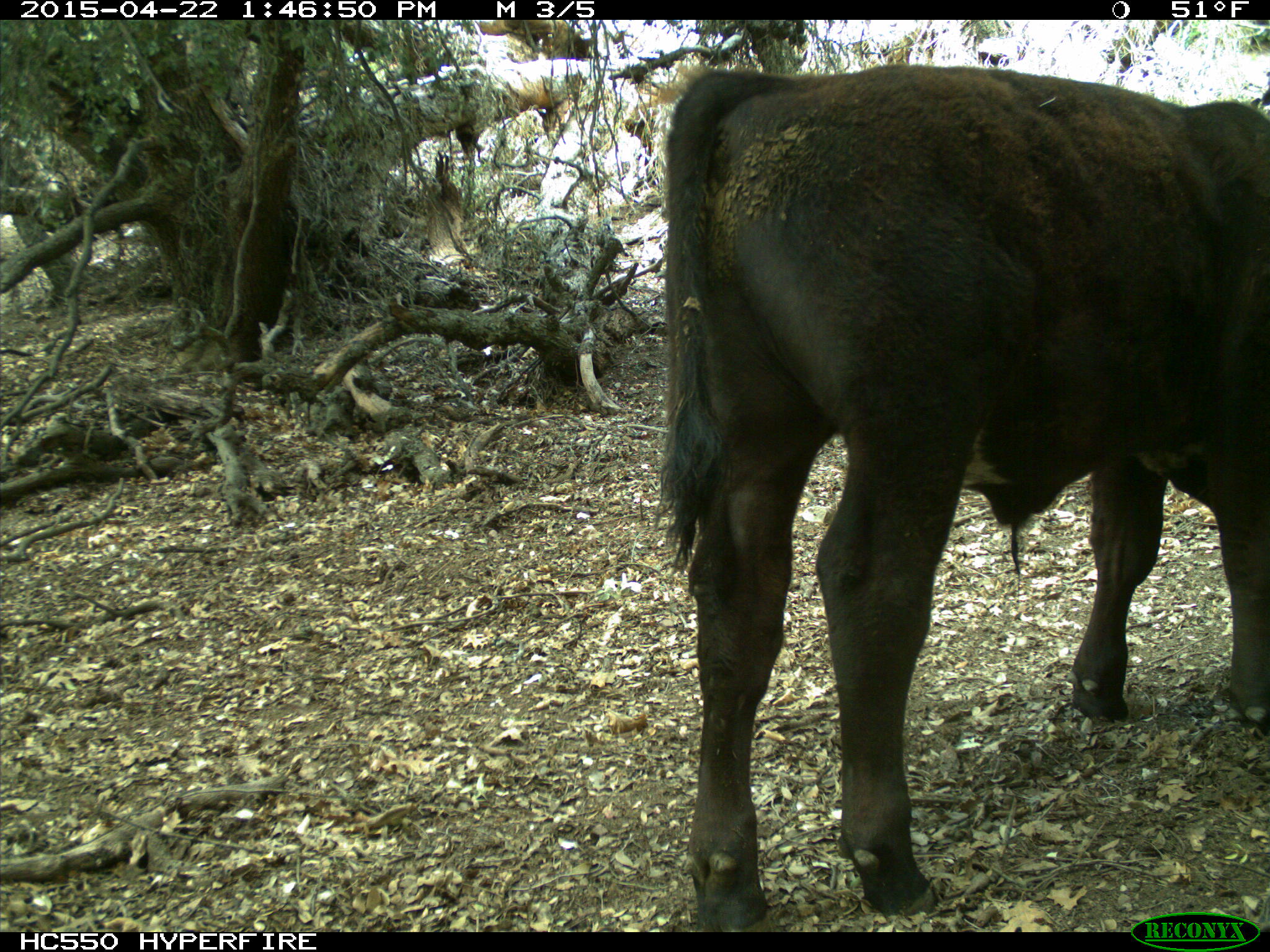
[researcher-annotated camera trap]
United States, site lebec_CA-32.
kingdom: Animalia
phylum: Chordata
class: Mammalia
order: Artiodactyla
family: Bovidae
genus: Bos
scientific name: Bos taurus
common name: domestic cow